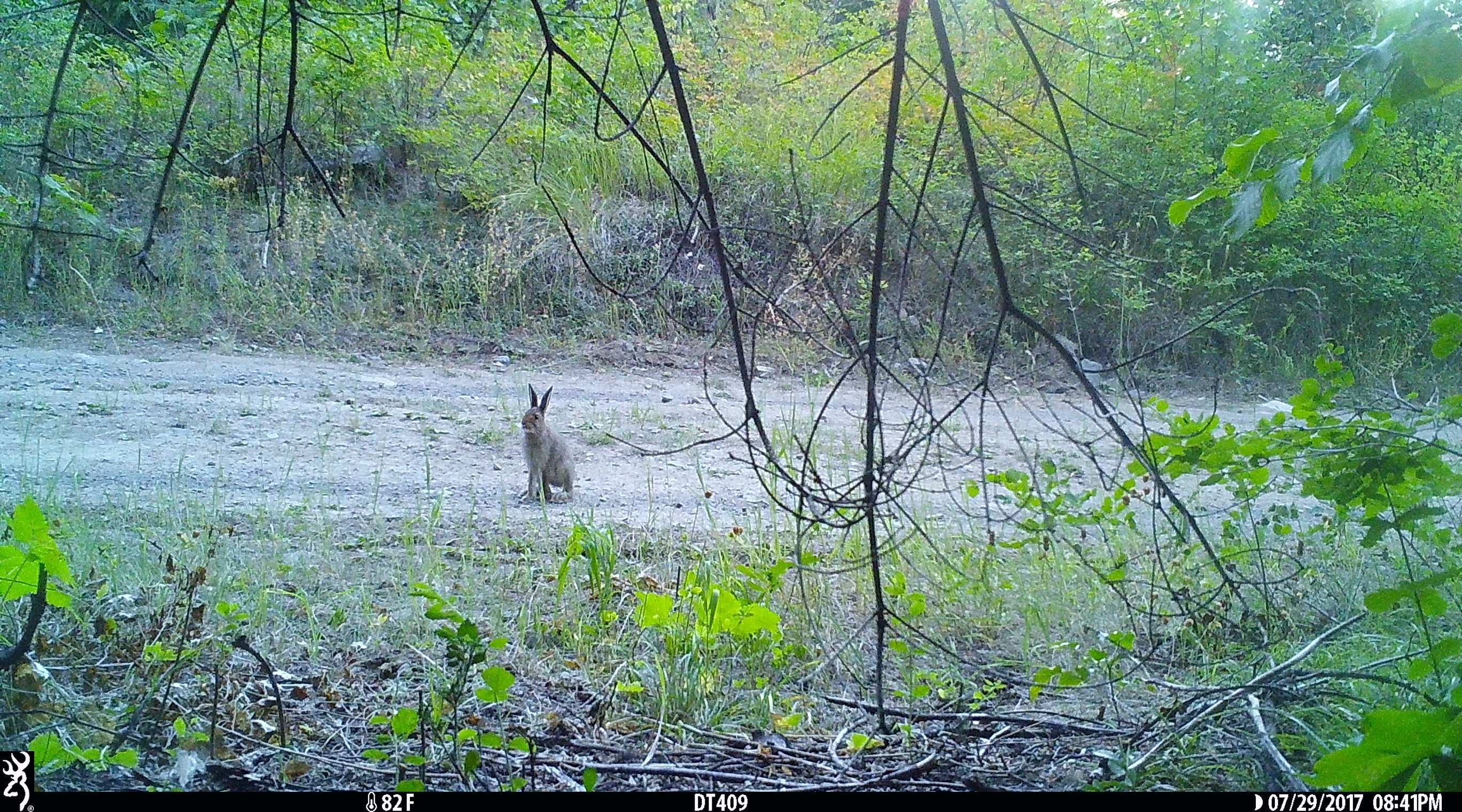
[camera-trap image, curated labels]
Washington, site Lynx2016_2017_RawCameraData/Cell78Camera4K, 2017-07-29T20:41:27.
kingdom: Animalia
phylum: Chordata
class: Mammalia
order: Lagomorpha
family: Leporidae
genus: Lepus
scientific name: Lepus americanus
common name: snowshoe hare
Lepus americanus (snowshoe hare). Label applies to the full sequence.